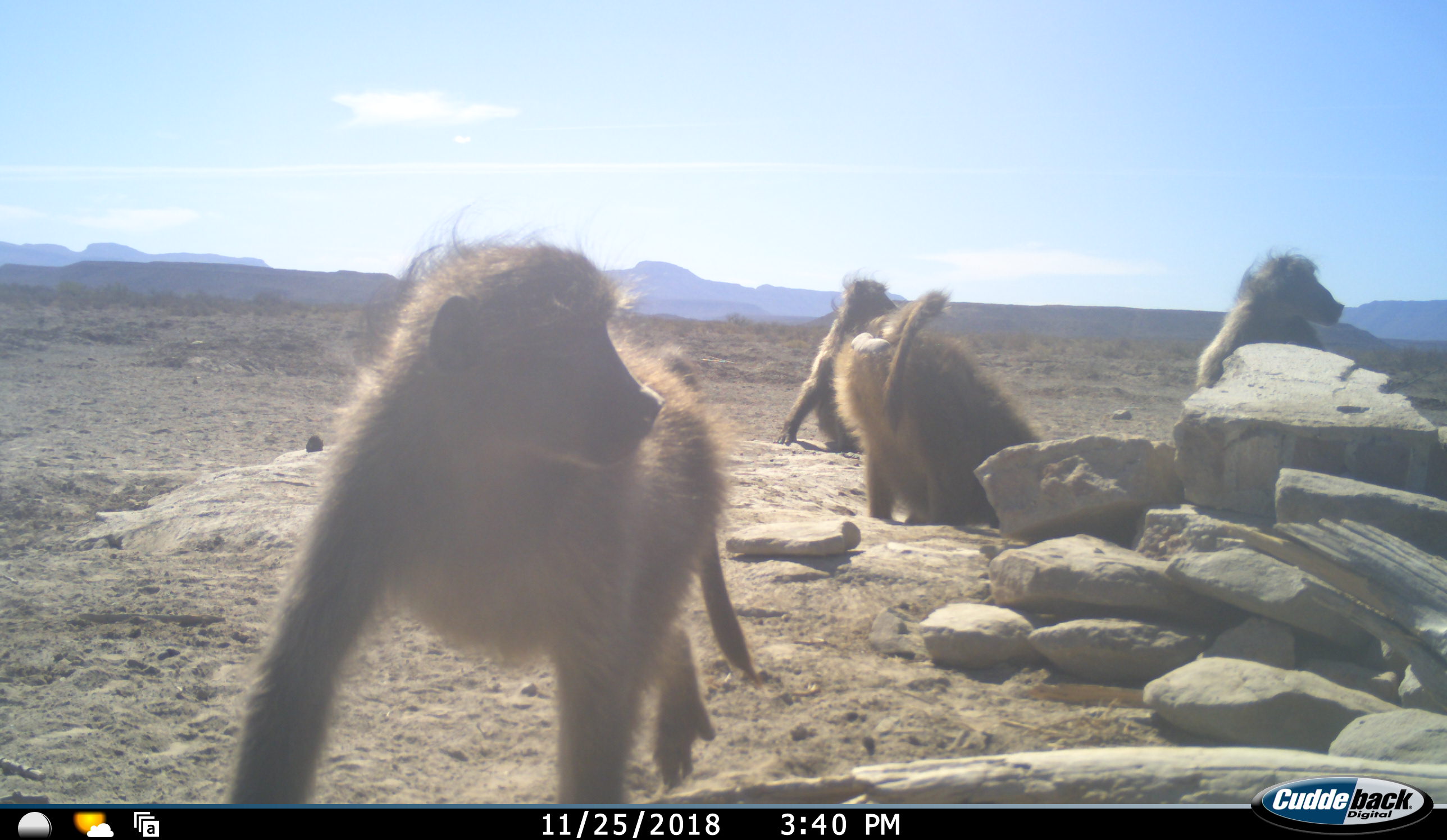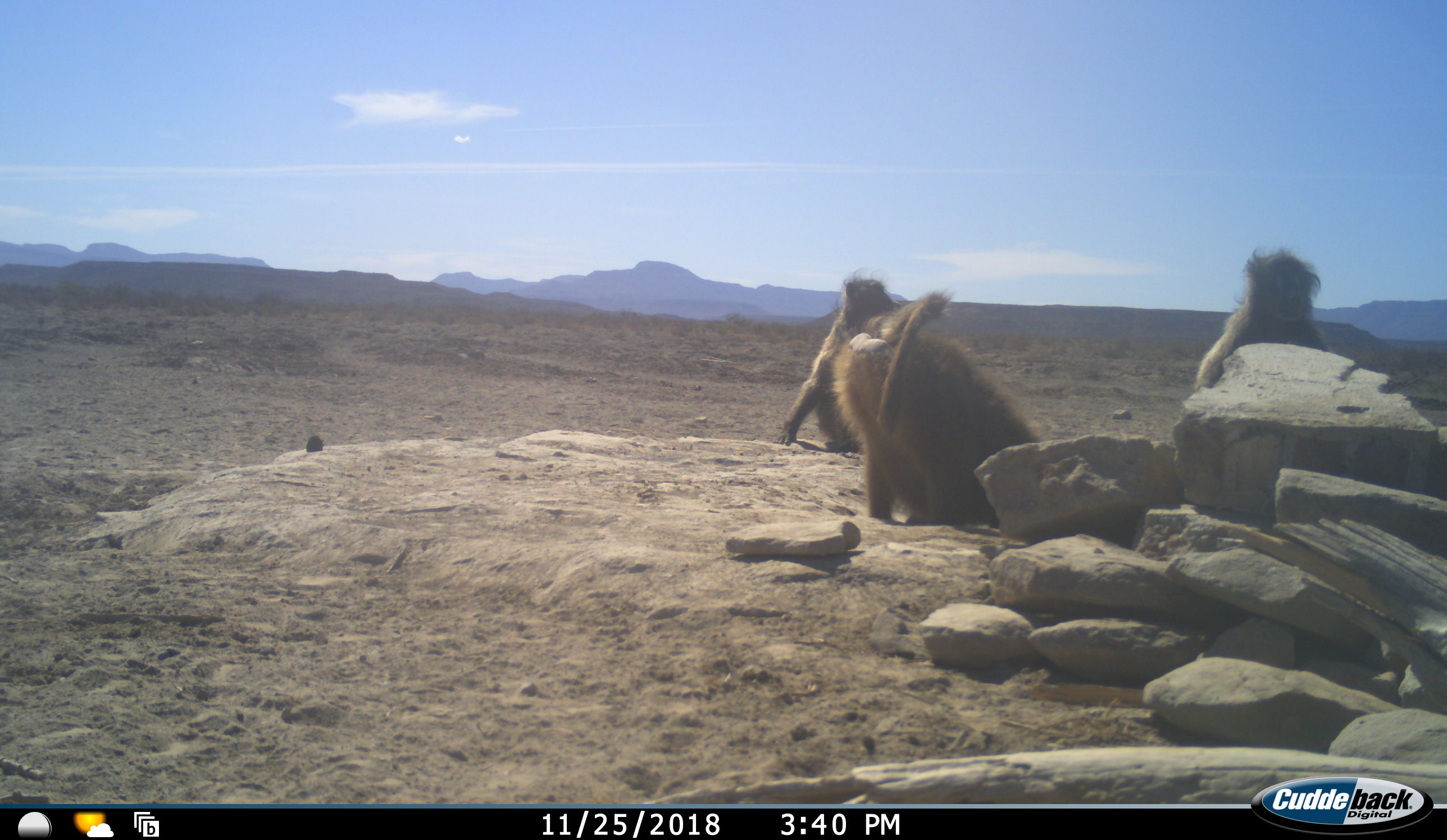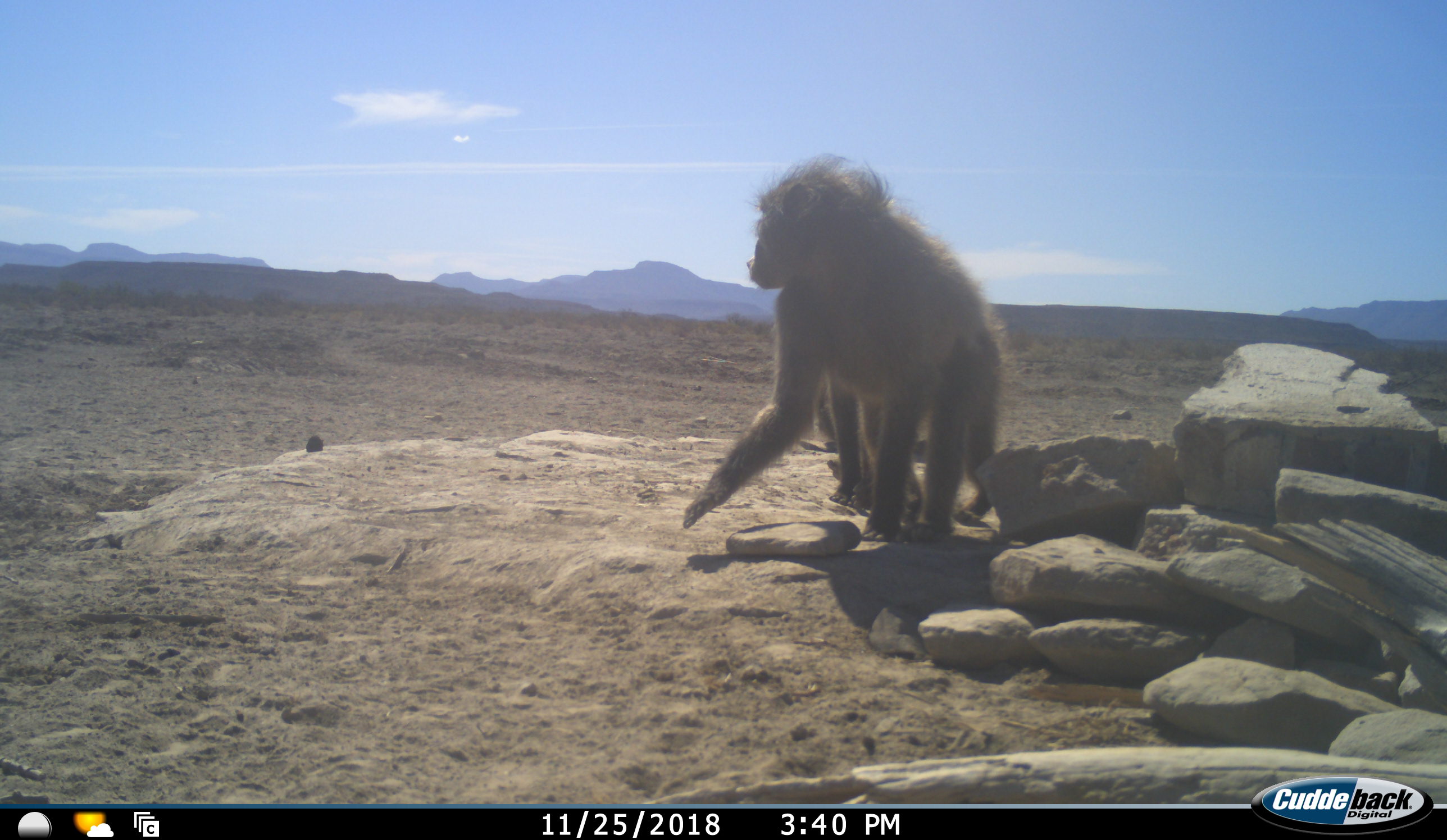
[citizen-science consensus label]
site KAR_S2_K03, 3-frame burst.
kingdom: Animalia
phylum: Chordata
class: Mammalia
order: Primates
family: Cercopithecidae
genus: Papio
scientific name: Papio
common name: baboon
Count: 4.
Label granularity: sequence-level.